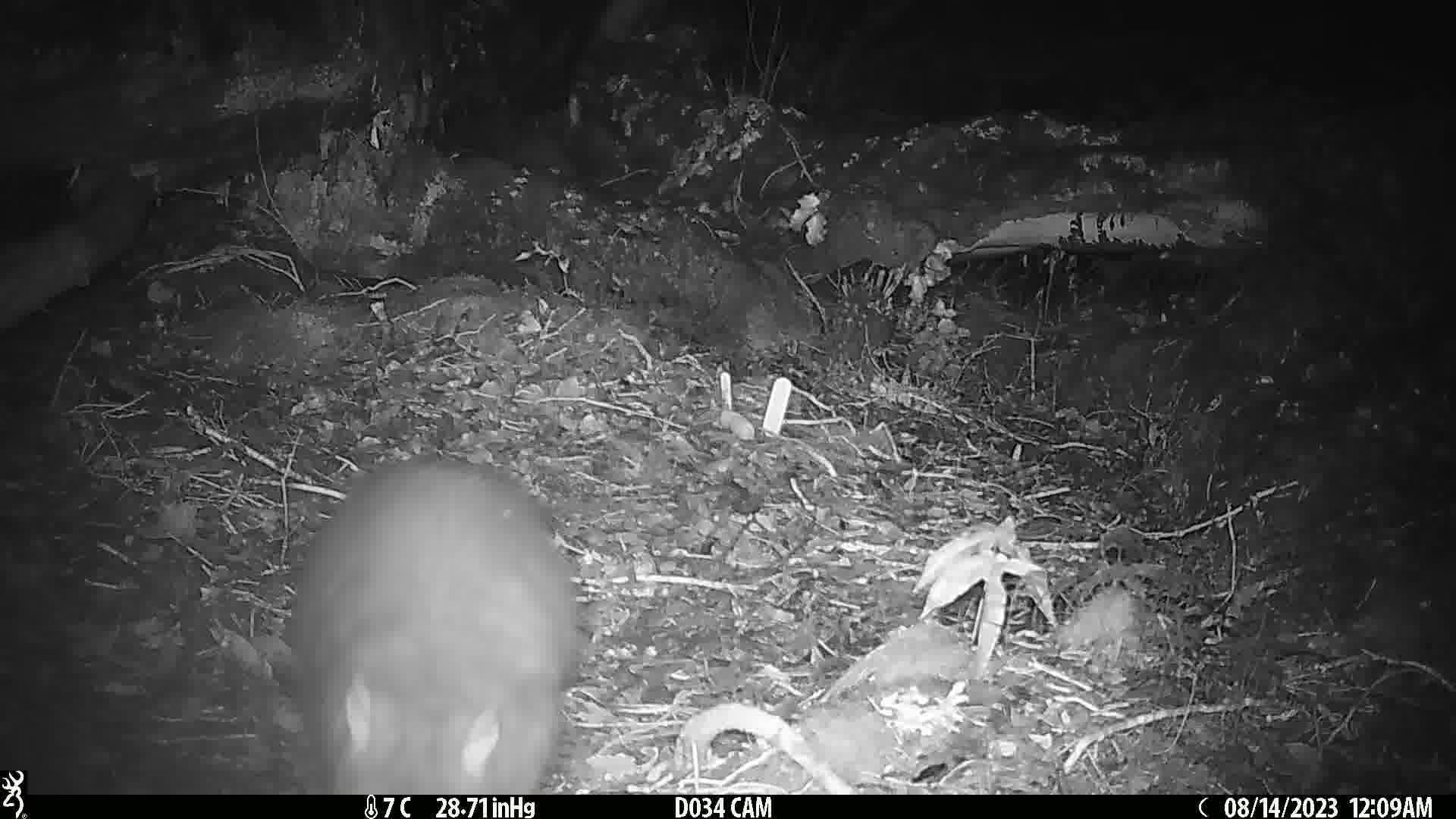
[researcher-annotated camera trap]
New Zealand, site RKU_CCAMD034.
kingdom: Animalia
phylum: Chordata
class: Mammalia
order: Diprotodontia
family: Phalangeridae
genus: Trichosurus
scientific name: Trichosurus vulpecula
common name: common brushtail possum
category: possum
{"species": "possum (common brushtail possum) (Trichosurus vulpecula)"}